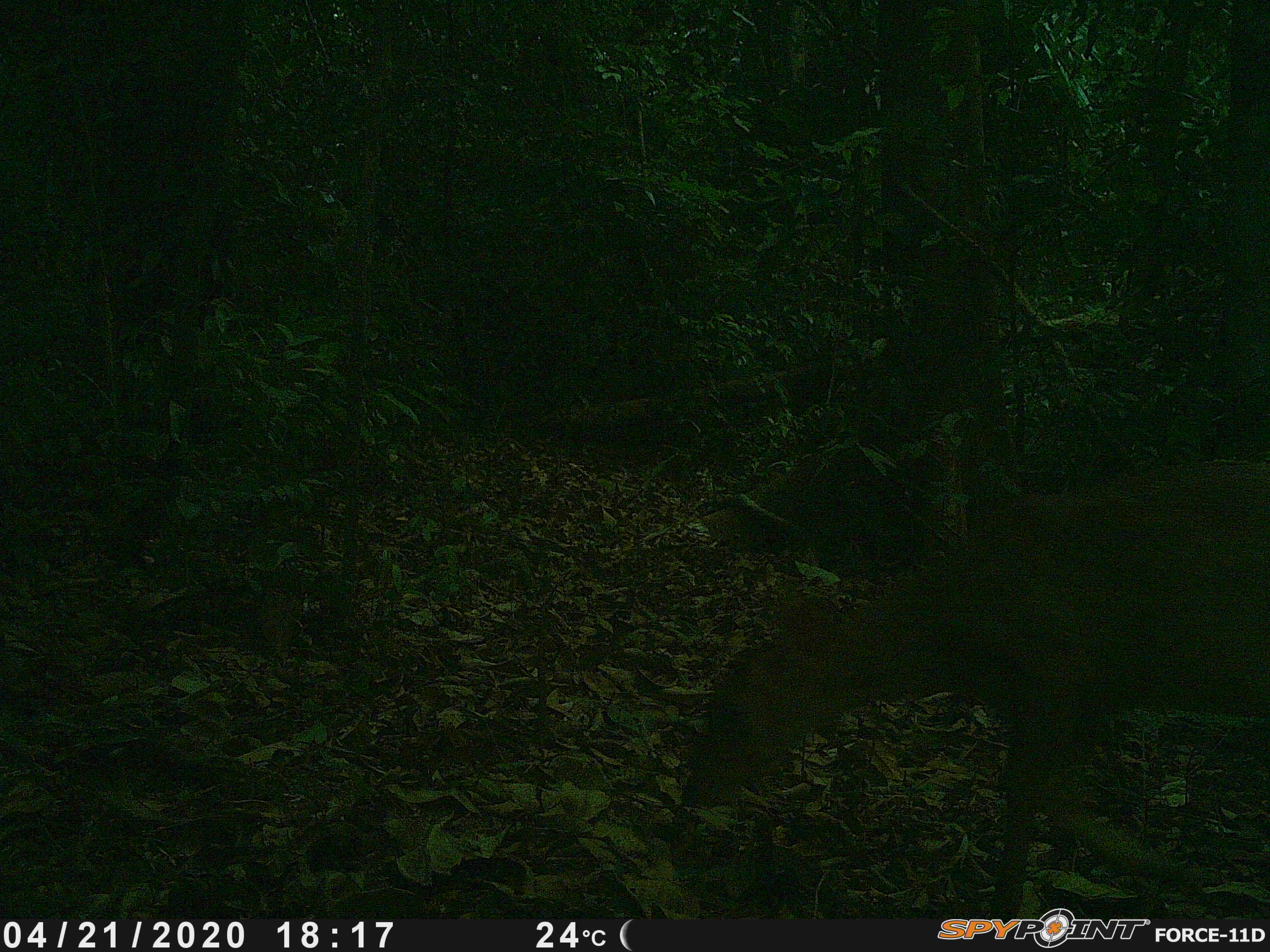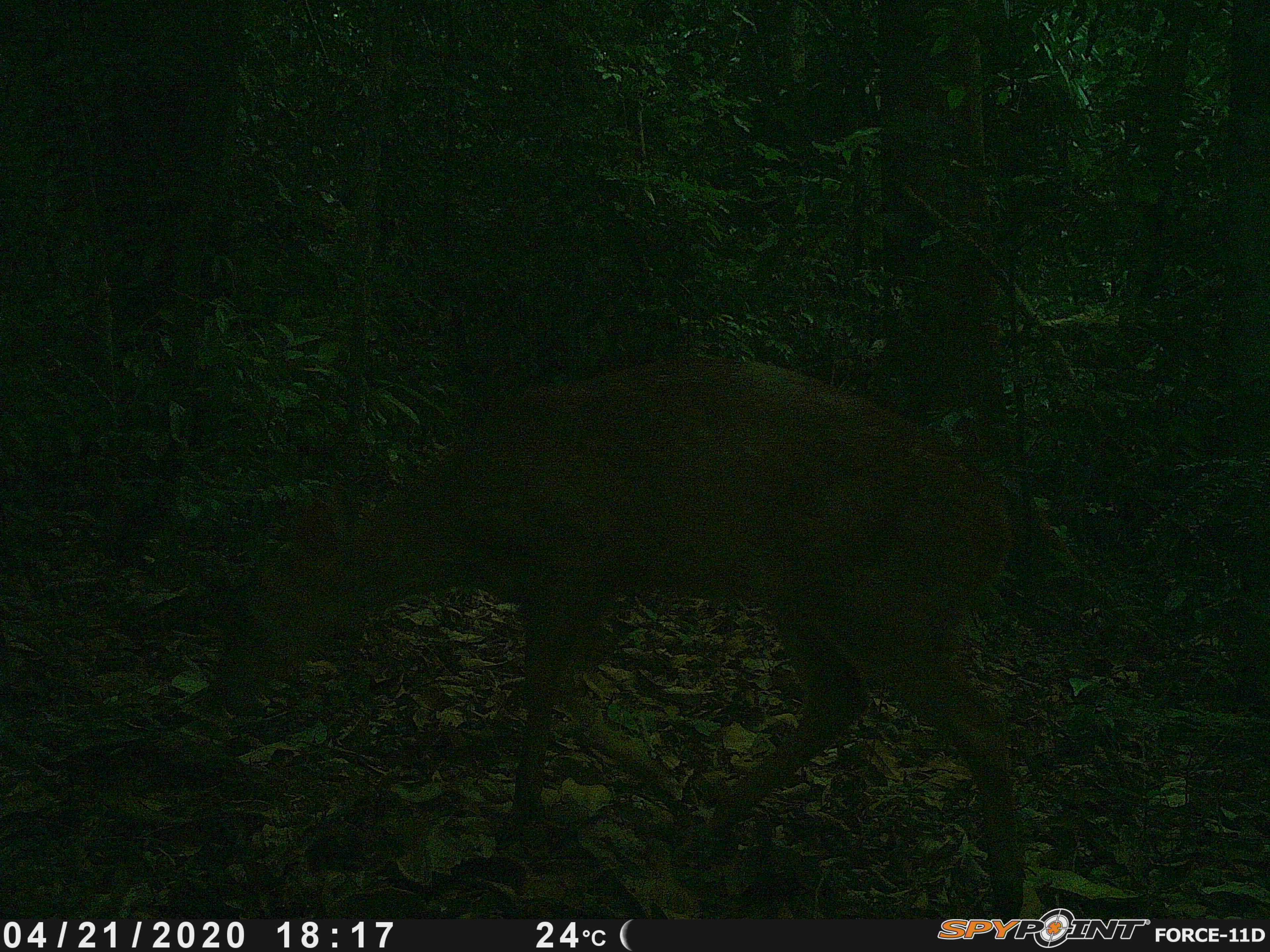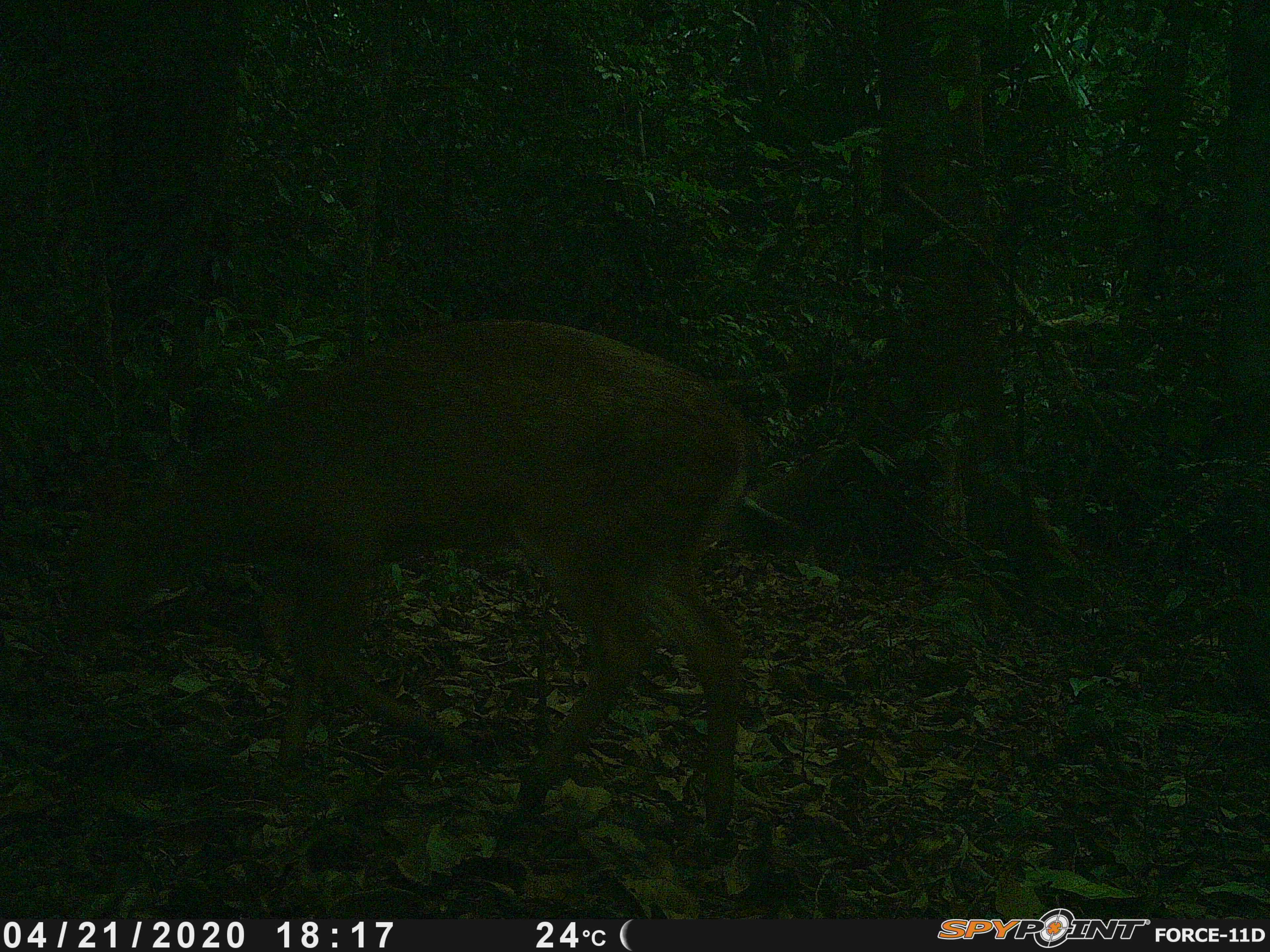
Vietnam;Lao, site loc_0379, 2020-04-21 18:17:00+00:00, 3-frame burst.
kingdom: Animalia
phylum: Chordata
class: Mammalia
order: Artiodactyla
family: Cervidae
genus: Muntiacus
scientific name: Muntiacus vuquangensis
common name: large-antlered muntjac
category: large antlered muntjac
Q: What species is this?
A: Large antlered muntjac (large-antlered muntjac) (Muntiacus vuquangensis).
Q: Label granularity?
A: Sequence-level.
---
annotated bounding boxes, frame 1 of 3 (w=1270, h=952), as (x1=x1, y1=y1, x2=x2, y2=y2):
large antlered muntjac: (x1=674, y1=454, x2=1267, y2=918)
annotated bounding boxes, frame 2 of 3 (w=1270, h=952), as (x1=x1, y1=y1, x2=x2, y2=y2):
large antlered muntjac: (x1=210, y1=348, x2=1031, y2=917)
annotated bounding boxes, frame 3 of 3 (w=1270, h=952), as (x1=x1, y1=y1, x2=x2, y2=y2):
large antlered muntjac: (x1=62, y1=314, x2=750, y2=842)